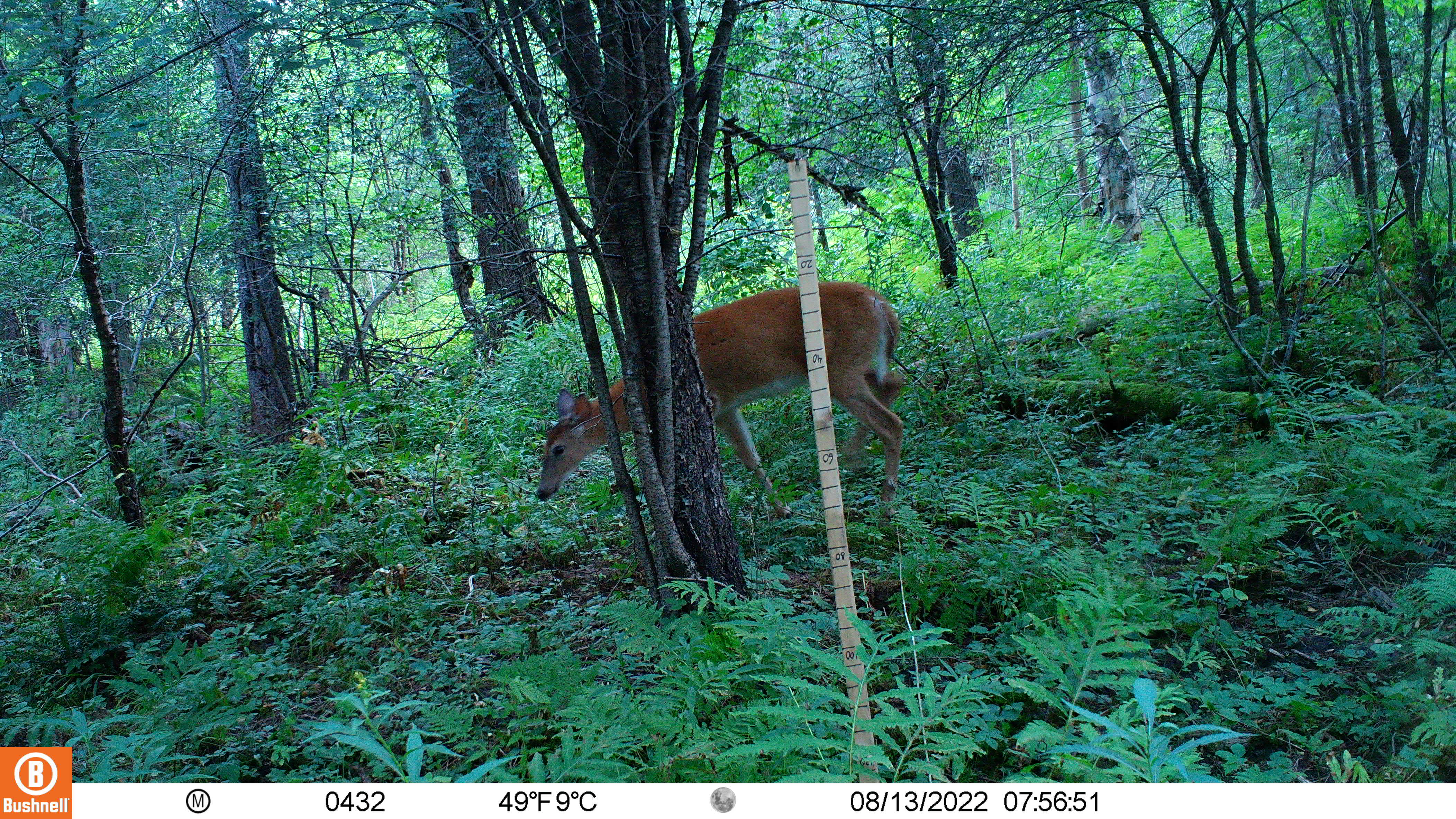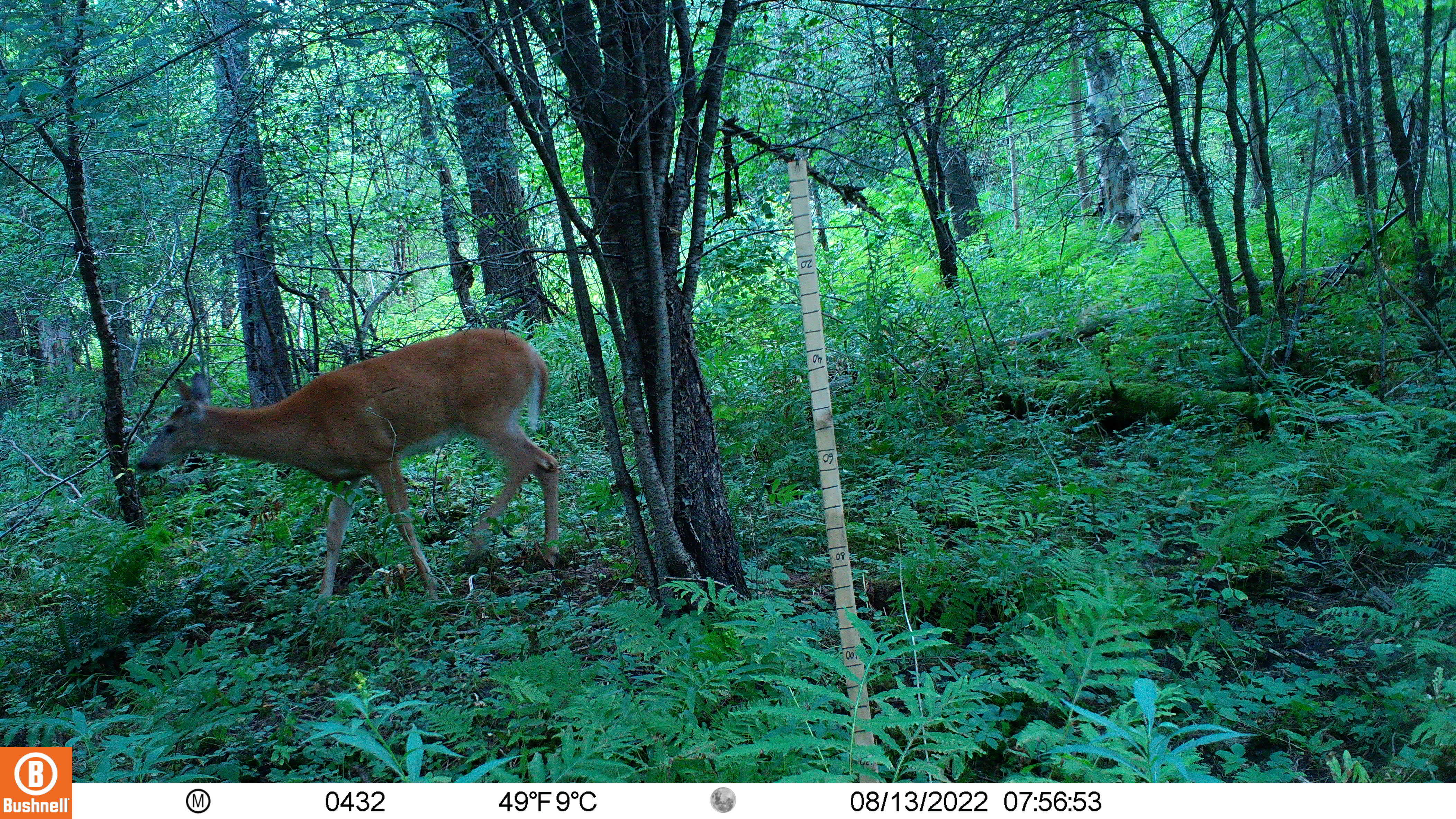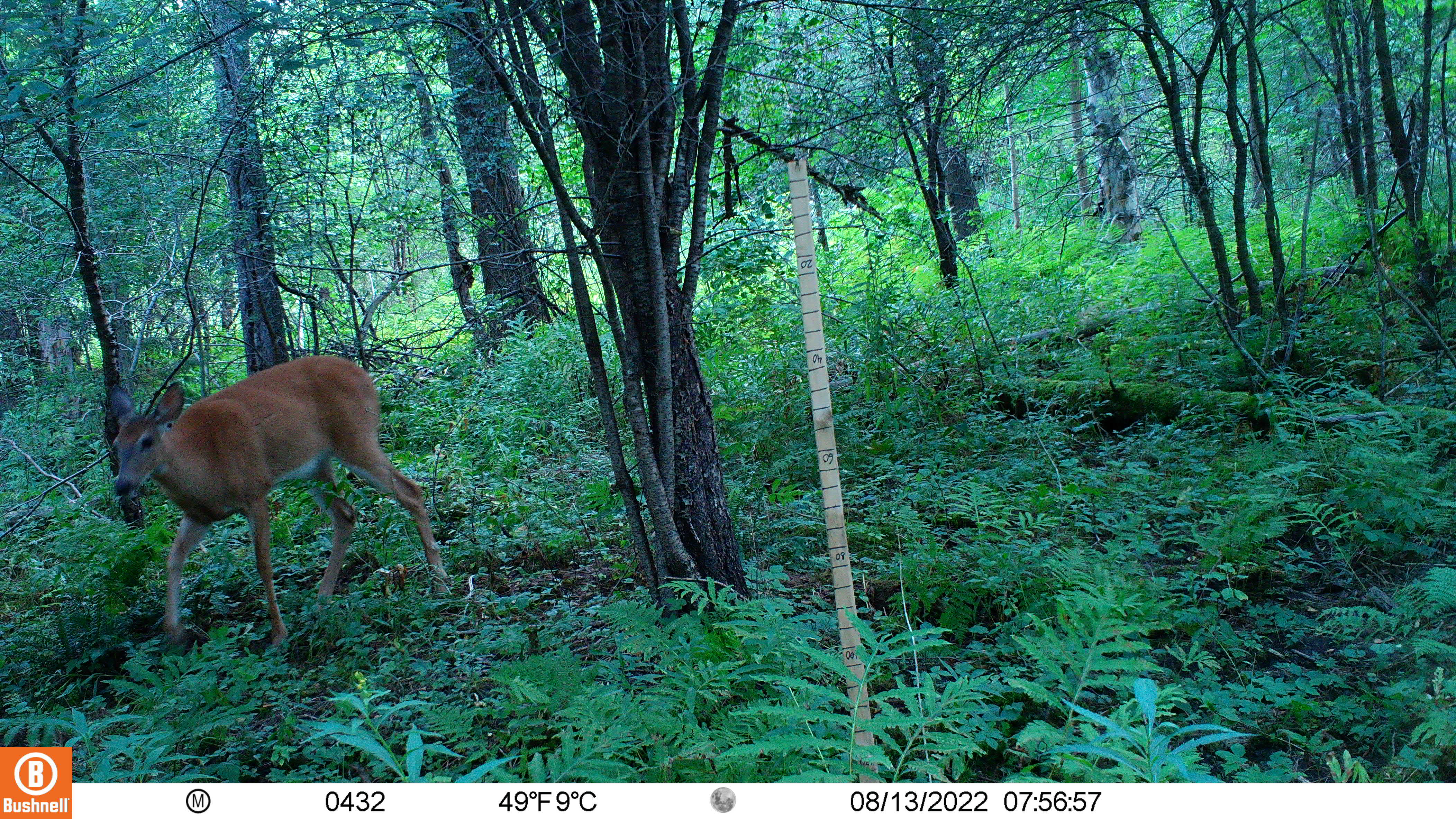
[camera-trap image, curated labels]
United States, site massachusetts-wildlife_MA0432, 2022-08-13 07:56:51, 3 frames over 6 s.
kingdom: Animalia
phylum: Chordata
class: Mammalia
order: Artiodactyla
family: Cervidae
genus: Odocoileus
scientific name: Odocoileus virginianus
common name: white-tailed deer